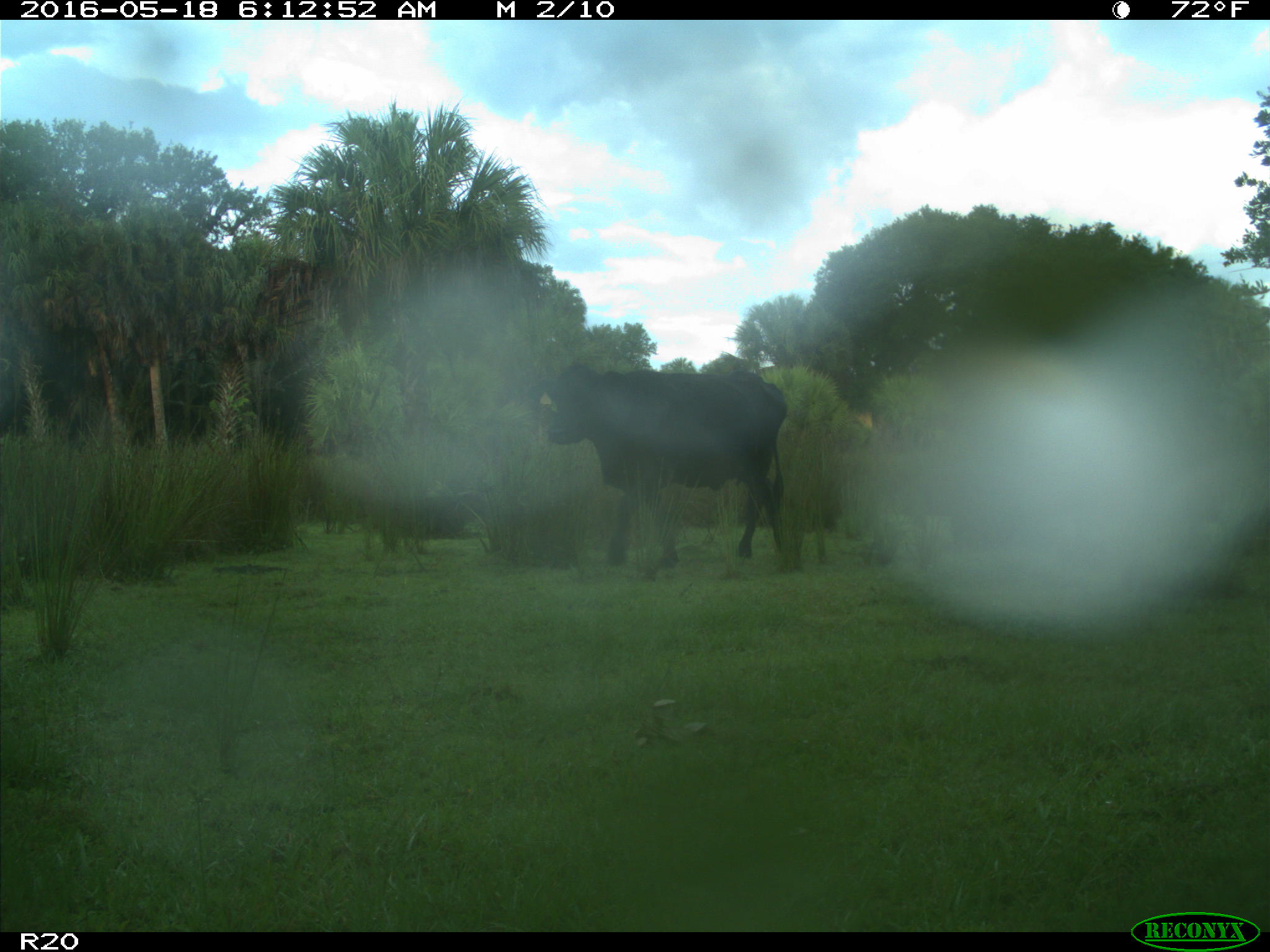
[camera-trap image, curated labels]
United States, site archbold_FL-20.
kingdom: Animalia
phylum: Chordata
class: Mammalia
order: Artiodactyla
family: Bovidae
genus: Bos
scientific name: Bos taurus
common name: domestic cow